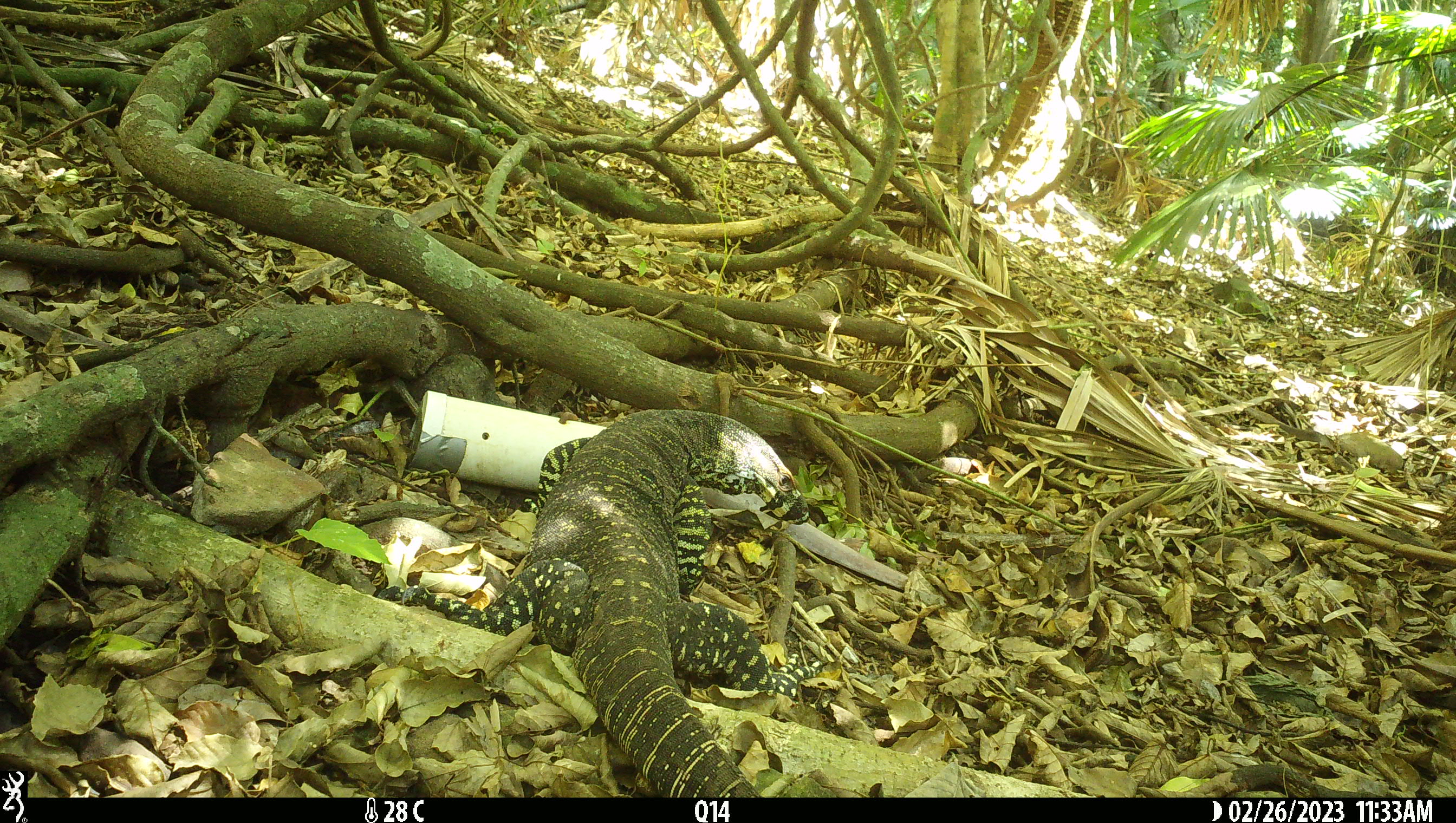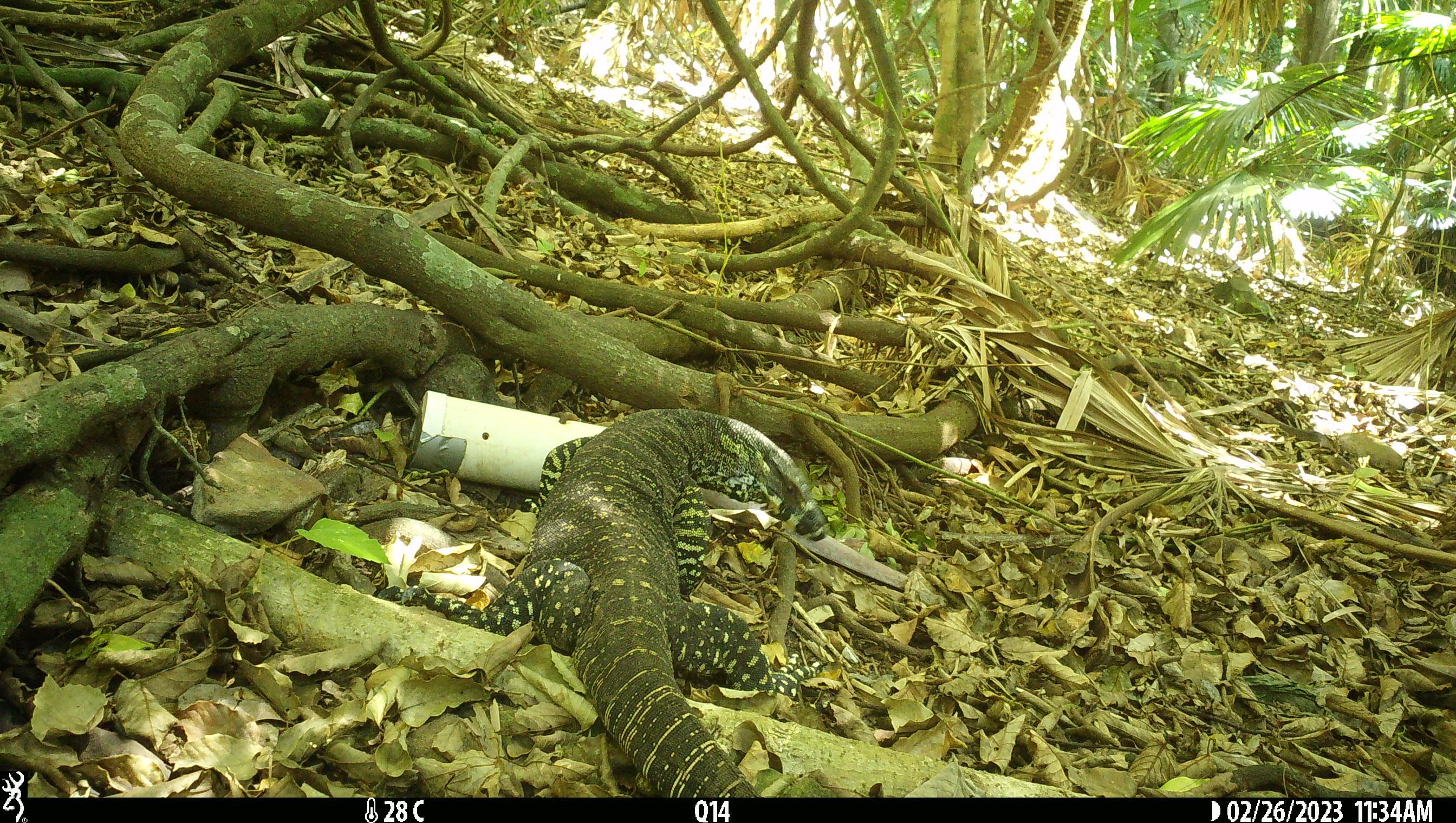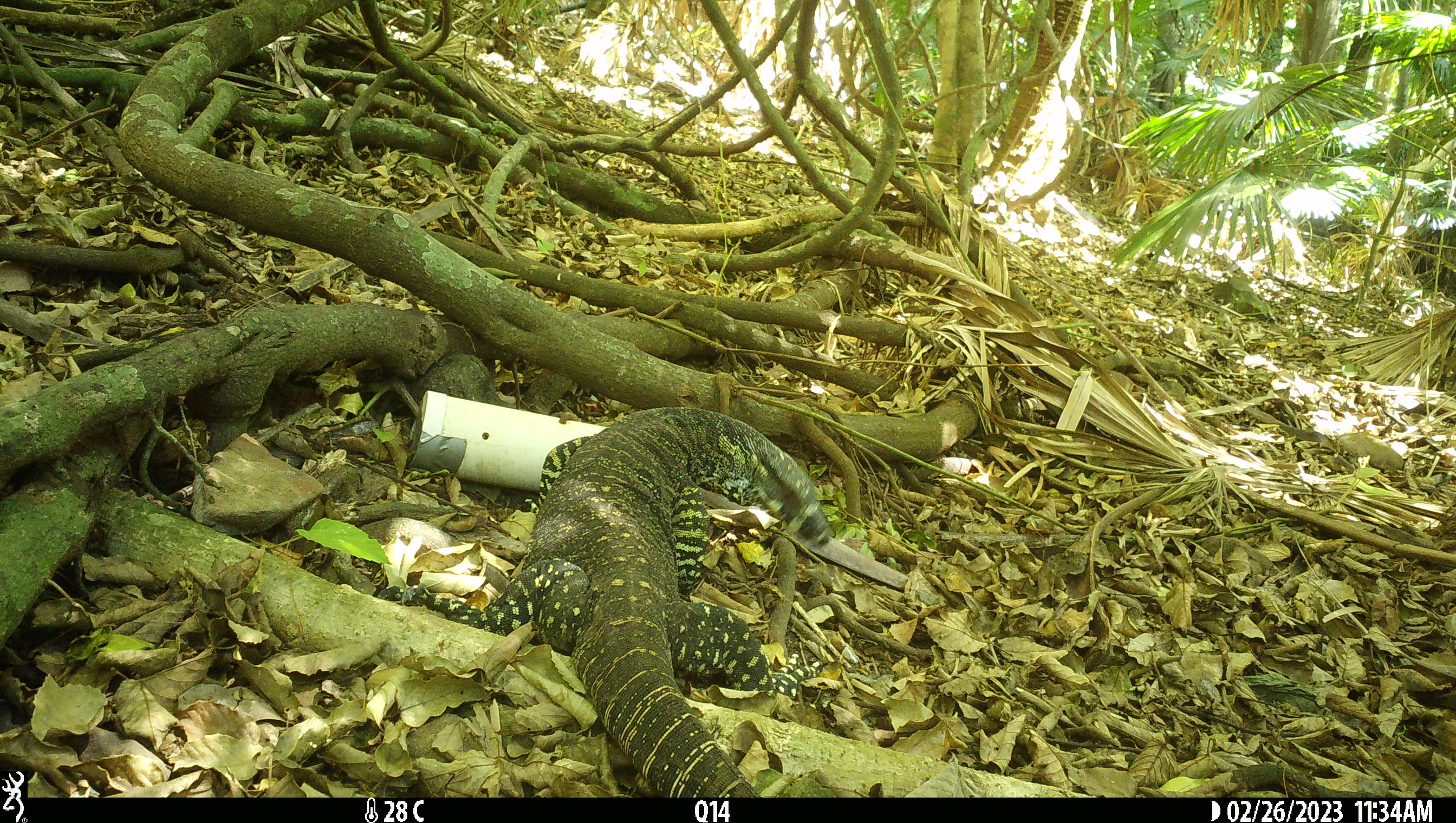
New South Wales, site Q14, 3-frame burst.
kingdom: Animalia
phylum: Chordata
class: Reptilia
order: Squamata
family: Varanidae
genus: Varanus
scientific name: Varanus varius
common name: lace monitor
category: goanna